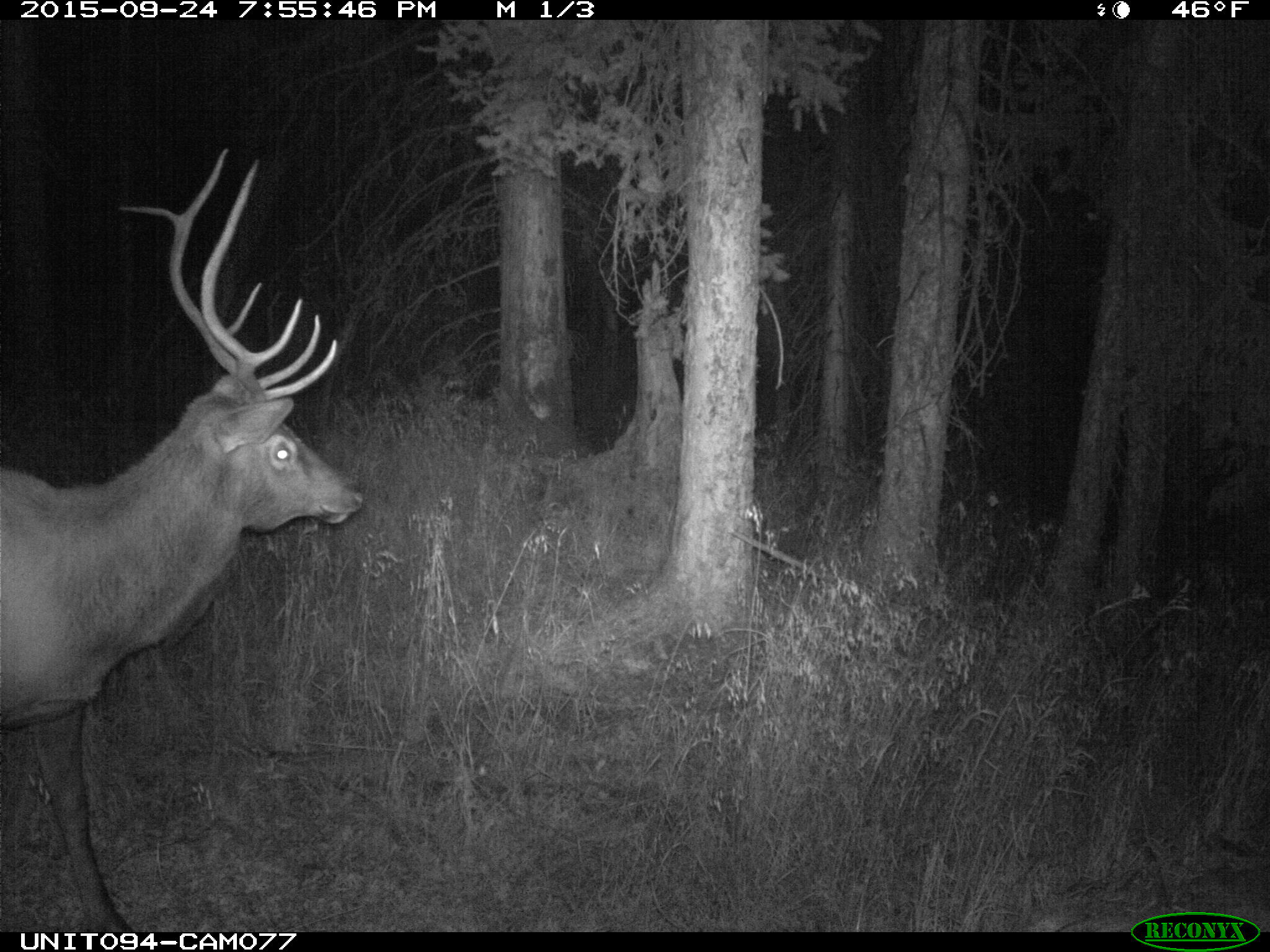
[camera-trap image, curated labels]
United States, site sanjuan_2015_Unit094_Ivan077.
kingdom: Animalia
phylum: Chordata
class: Mammalia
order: Artiodactyla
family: Cervidae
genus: Cervus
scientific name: Cervus elaphus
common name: red deer